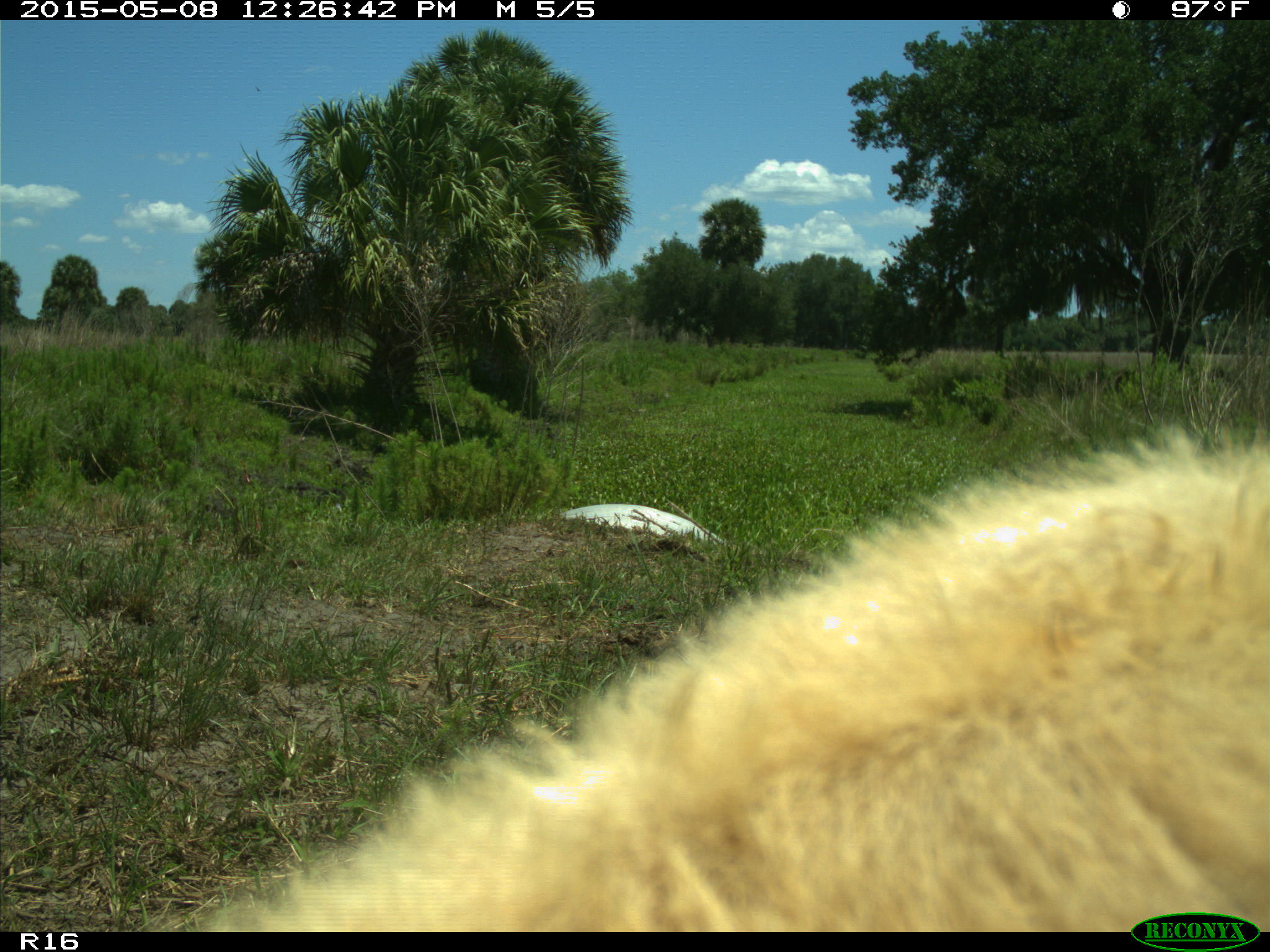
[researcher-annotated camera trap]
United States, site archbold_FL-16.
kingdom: Animalia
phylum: Chordata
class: Mammalia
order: Artiodactyla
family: Bovidae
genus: Bos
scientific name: Bos taurus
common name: domestic cow